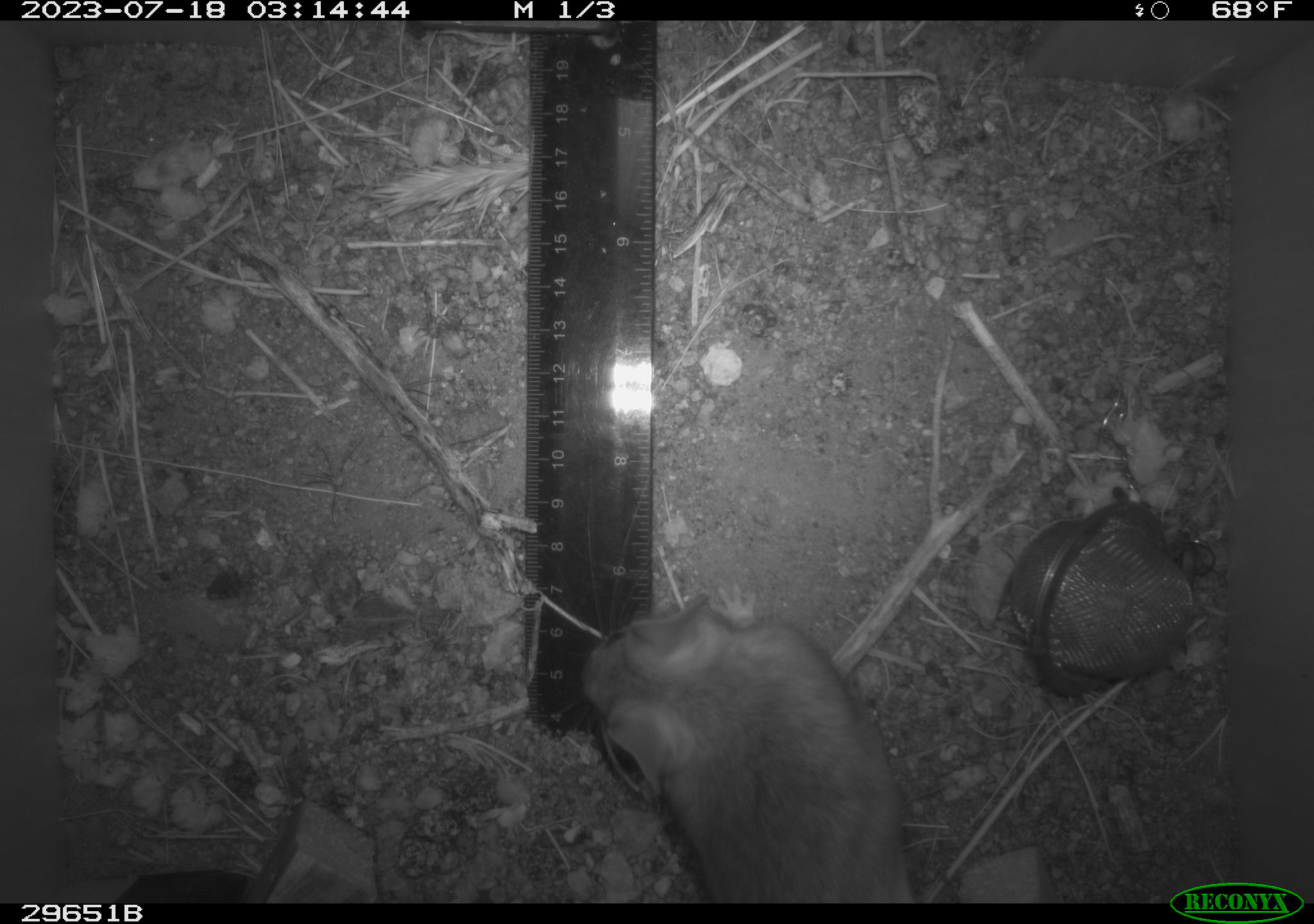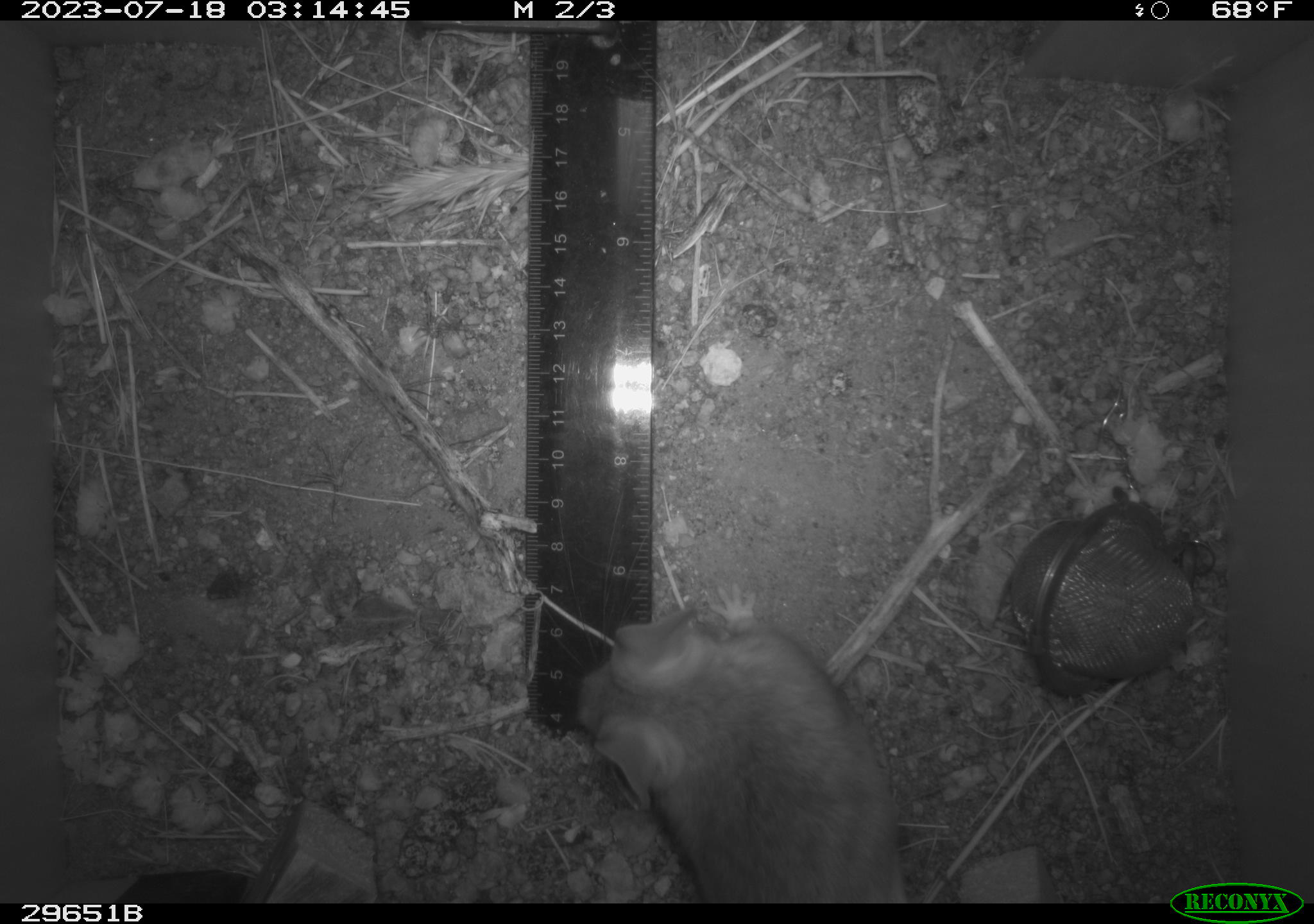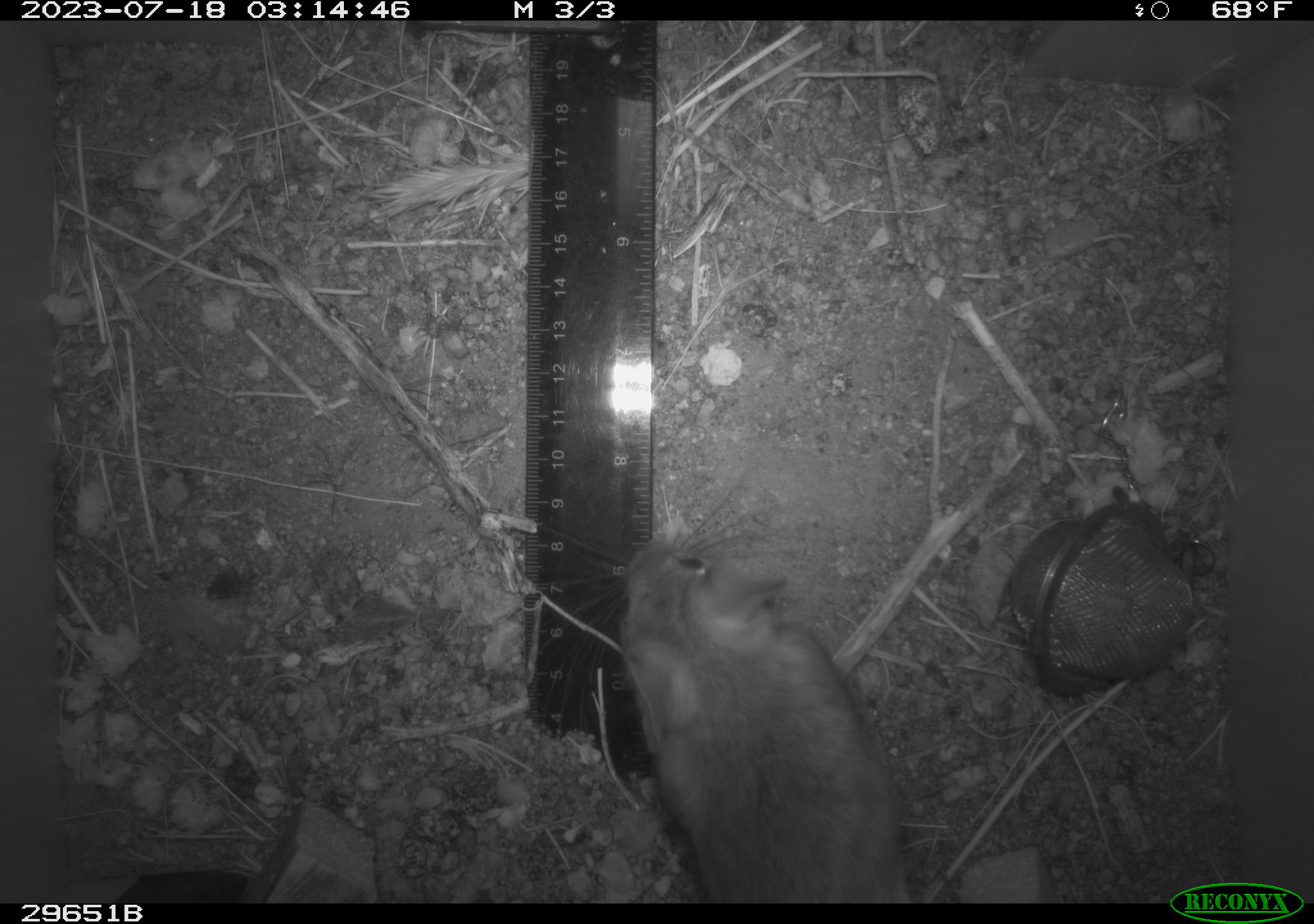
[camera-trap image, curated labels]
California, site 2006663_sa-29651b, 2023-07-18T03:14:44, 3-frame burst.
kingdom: Animalia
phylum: Chordata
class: Mammalia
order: Rodentia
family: Cricetidae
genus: Neotoma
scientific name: Neotoma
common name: pack rat or woodrat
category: neotoma species